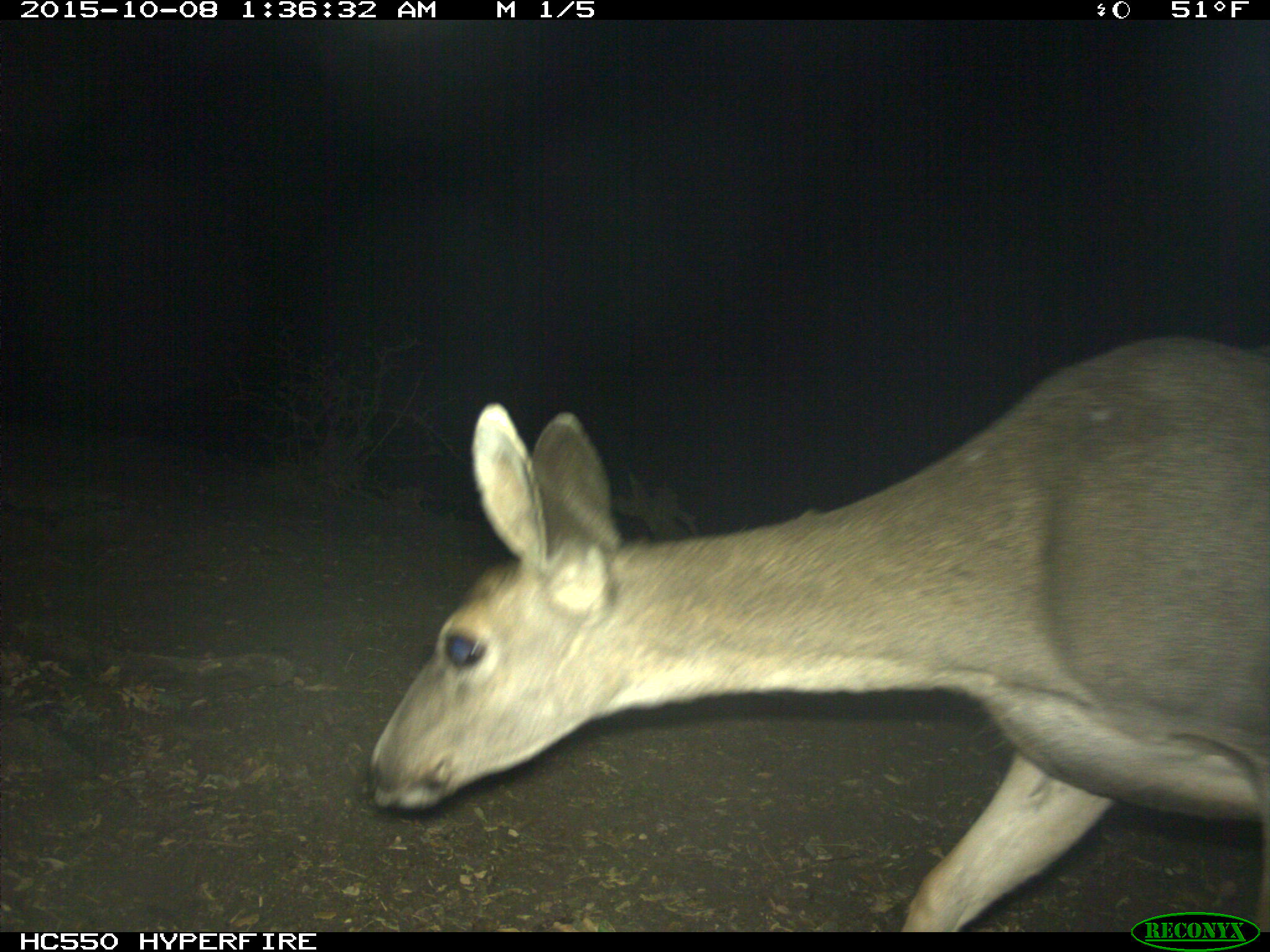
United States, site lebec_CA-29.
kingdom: Animalia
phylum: Chordata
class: Mammalia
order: Artiodactyla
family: Cervidae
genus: Odocoileus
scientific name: Odocoileus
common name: deer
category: unidentified deer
Unidentified deer (deer) (Odocoileus).